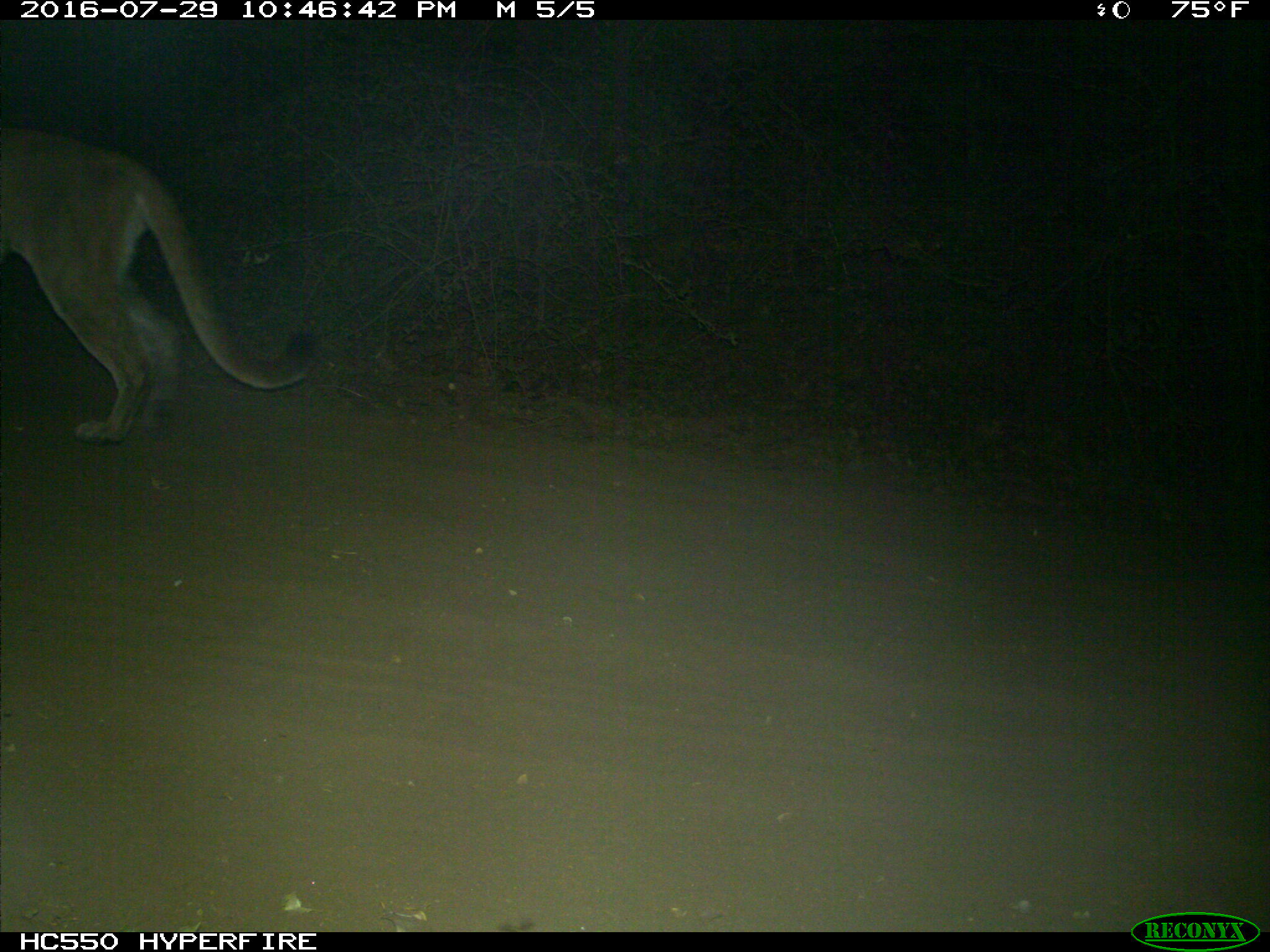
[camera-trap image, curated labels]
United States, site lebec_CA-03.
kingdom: Animalia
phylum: Chordata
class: Mammalia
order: Carnivora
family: Felidae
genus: Puma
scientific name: Puma concolor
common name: mountain lion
Puma concolor (mountain lion).